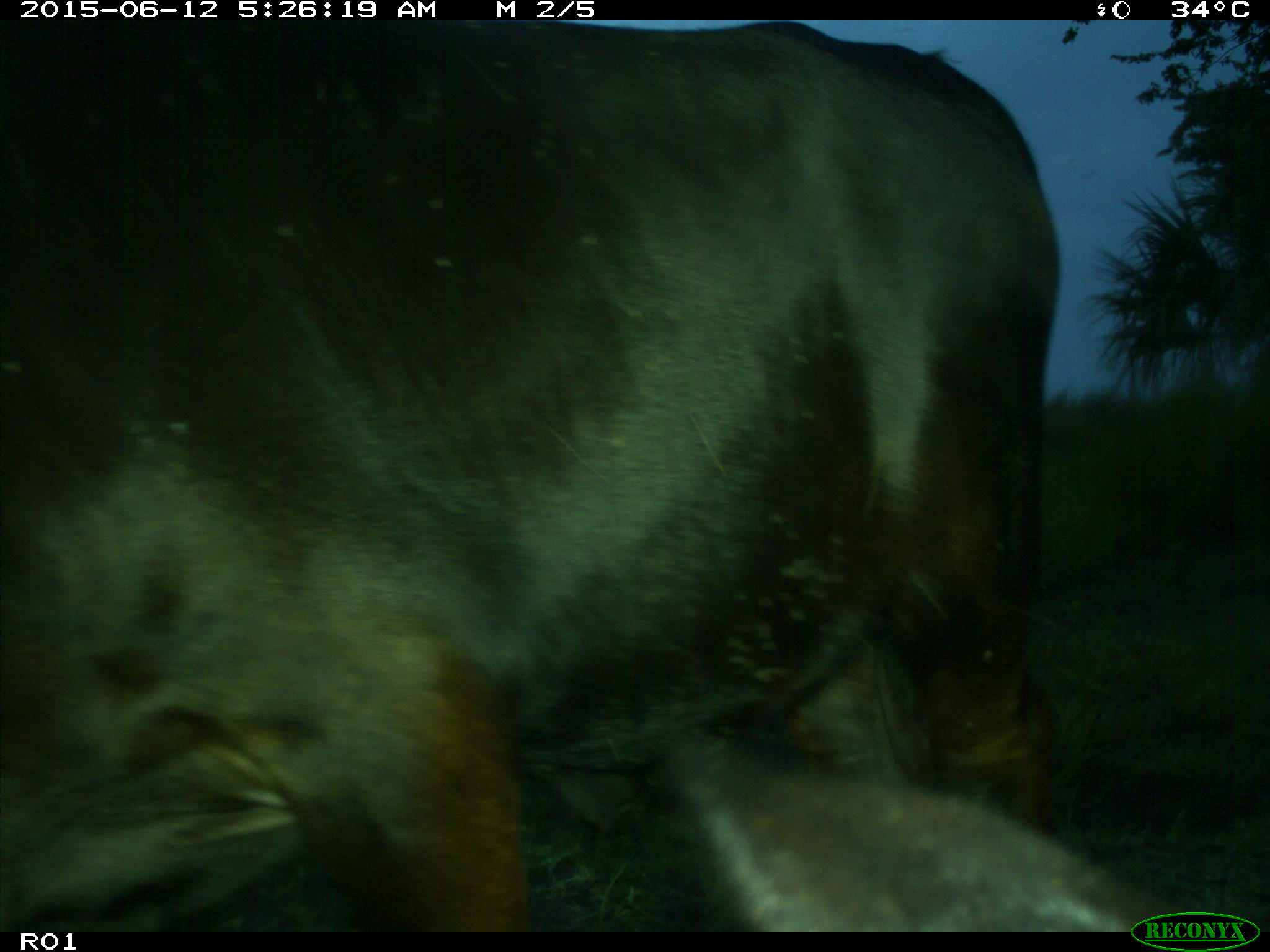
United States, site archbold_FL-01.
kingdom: Animalia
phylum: Chordata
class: Mammalia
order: Artiodactyla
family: Bovidae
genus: Bos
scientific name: Bos taurus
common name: domestic cow